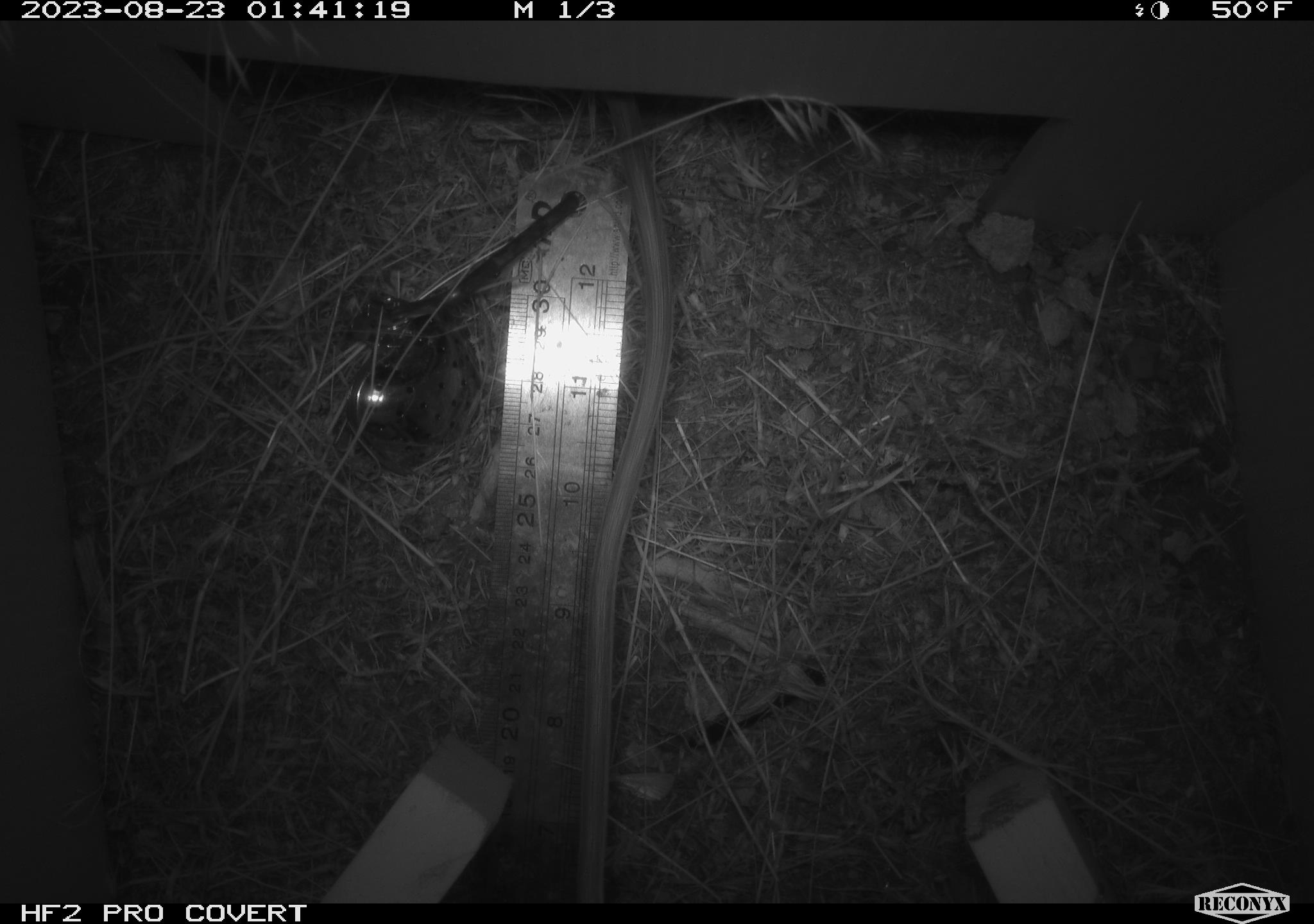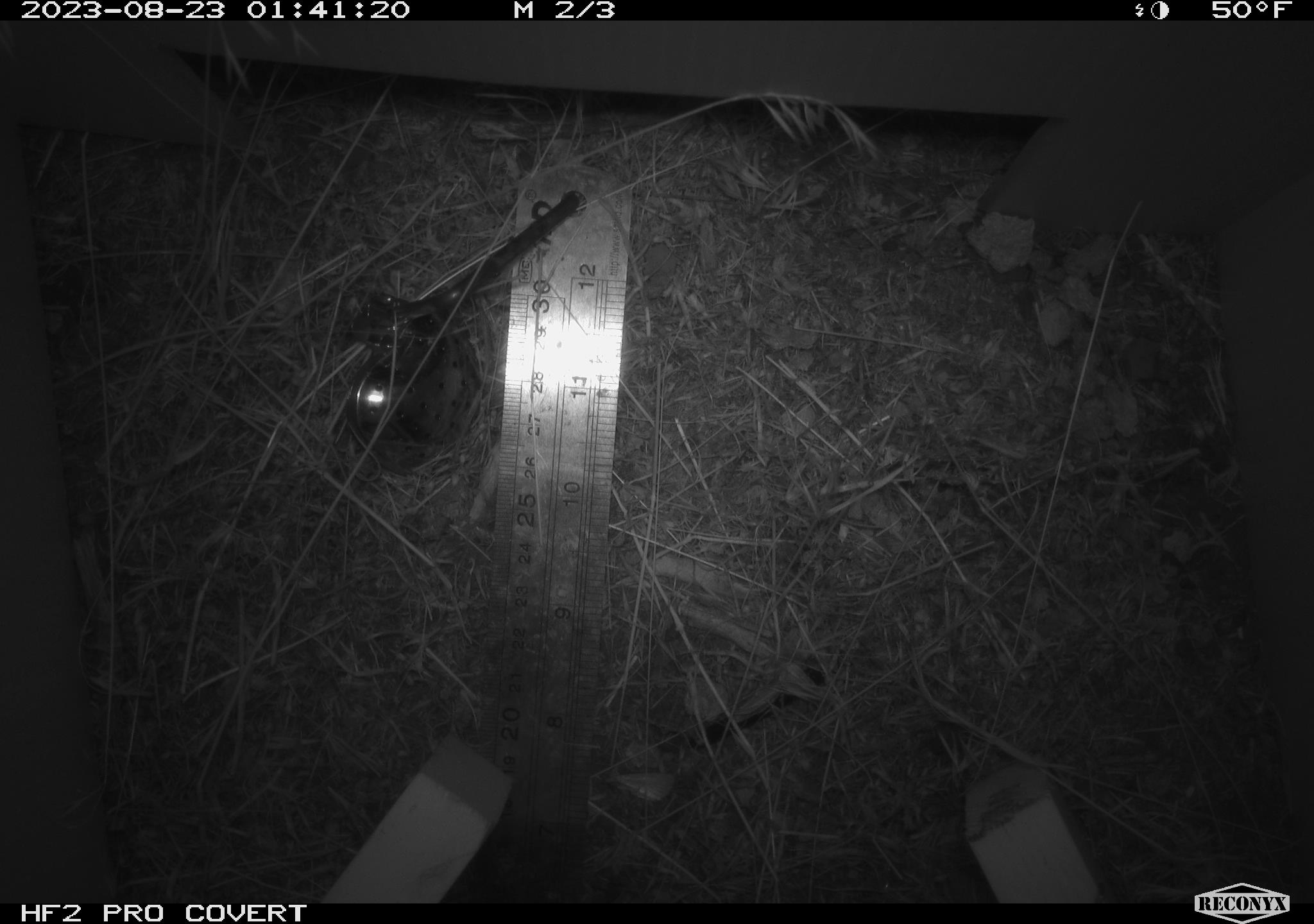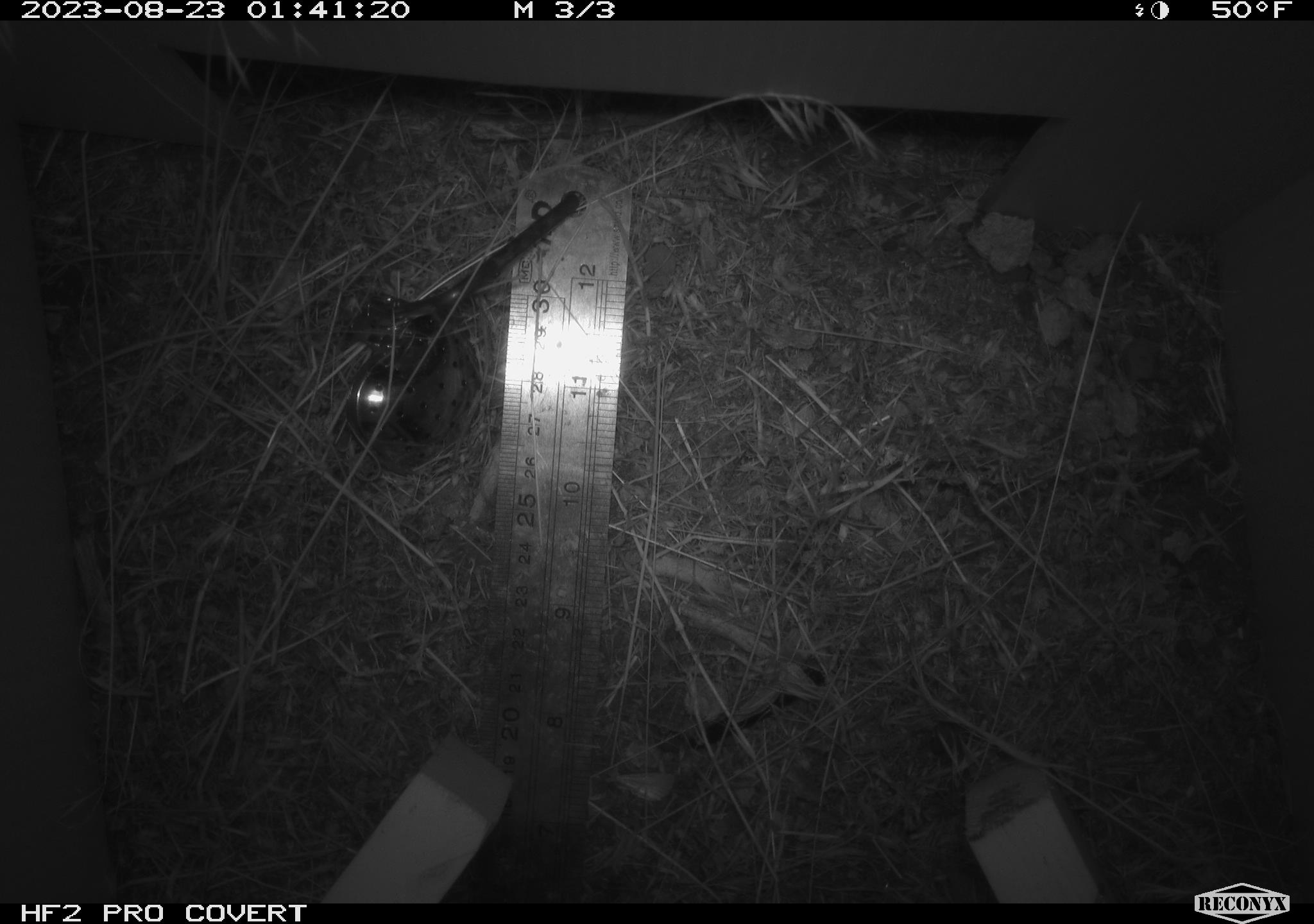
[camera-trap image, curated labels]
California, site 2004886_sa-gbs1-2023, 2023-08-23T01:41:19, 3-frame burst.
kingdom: Animalia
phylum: Chordata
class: Mammalia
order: Rodentia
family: Heteromyidae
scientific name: Heteromyidae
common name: kangaroo rats and pocket mice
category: heteromyidae family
Heteromyidae family (kangaroo rats and pocket mice) (Heteromyidae).